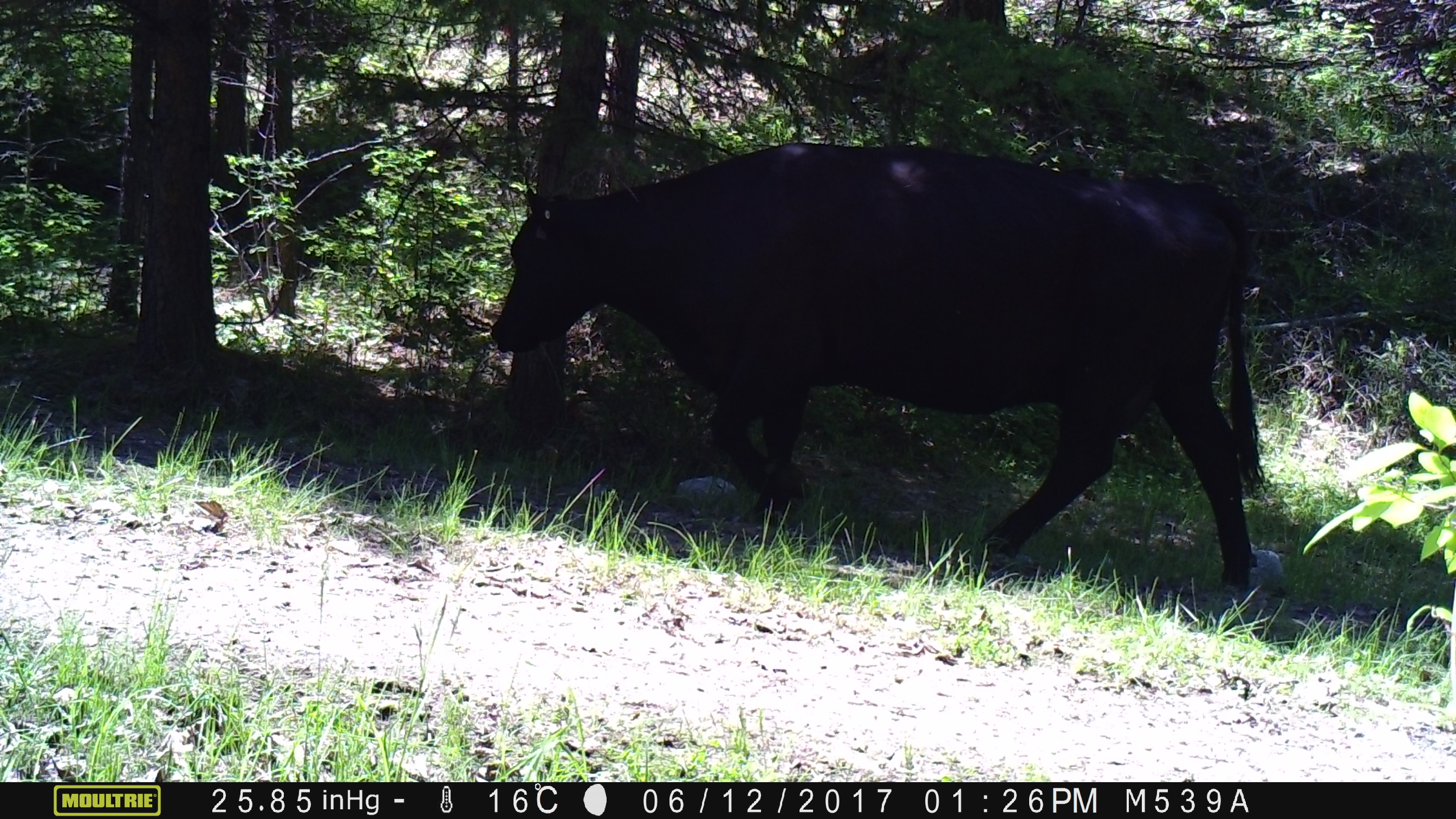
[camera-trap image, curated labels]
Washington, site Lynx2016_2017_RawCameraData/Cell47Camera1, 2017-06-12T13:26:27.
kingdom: Animalia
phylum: Chordata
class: Mammalia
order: Artiodactyla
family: Bovidae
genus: Bos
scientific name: Bos taurus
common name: domestic cattle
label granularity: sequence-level